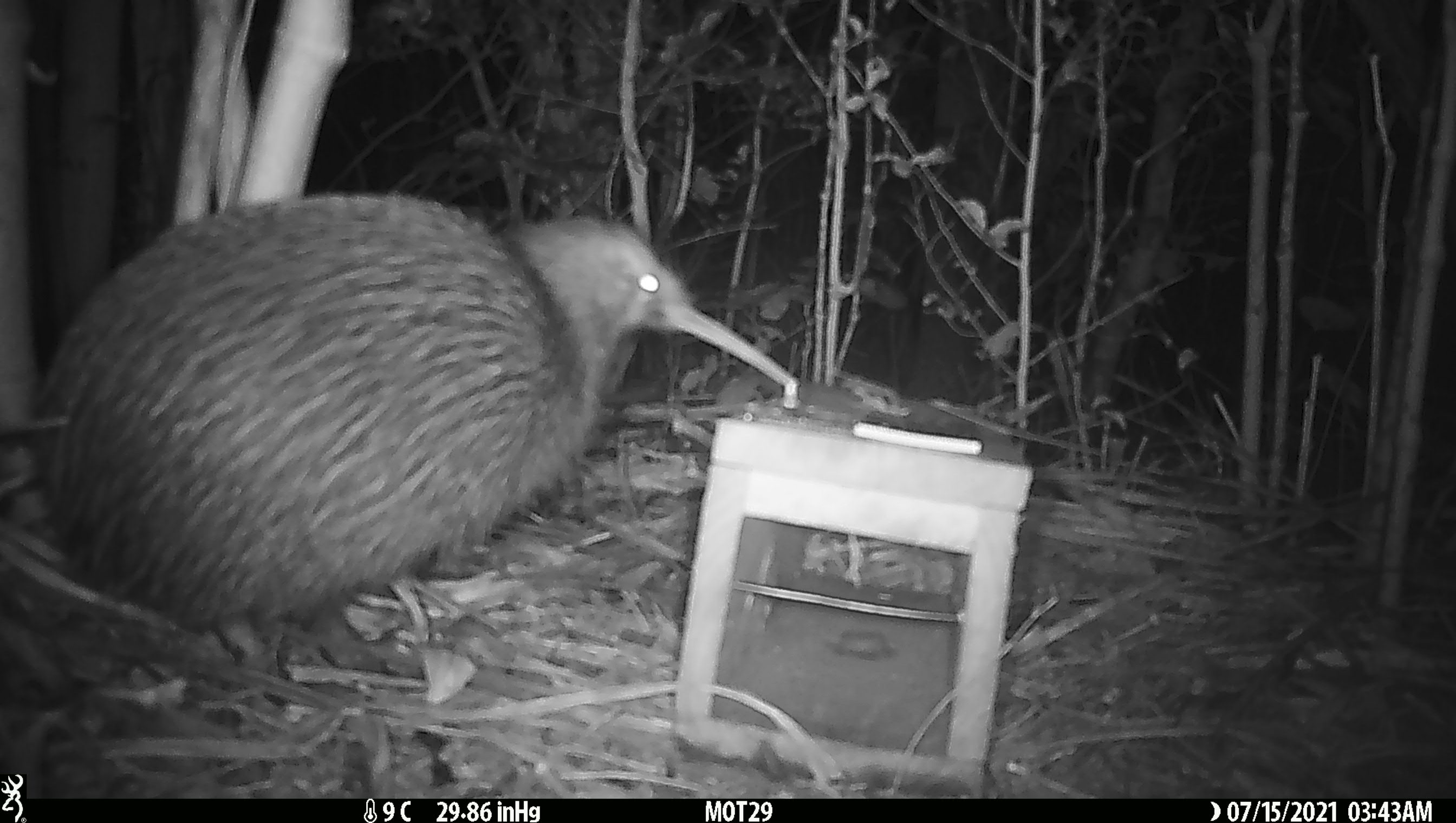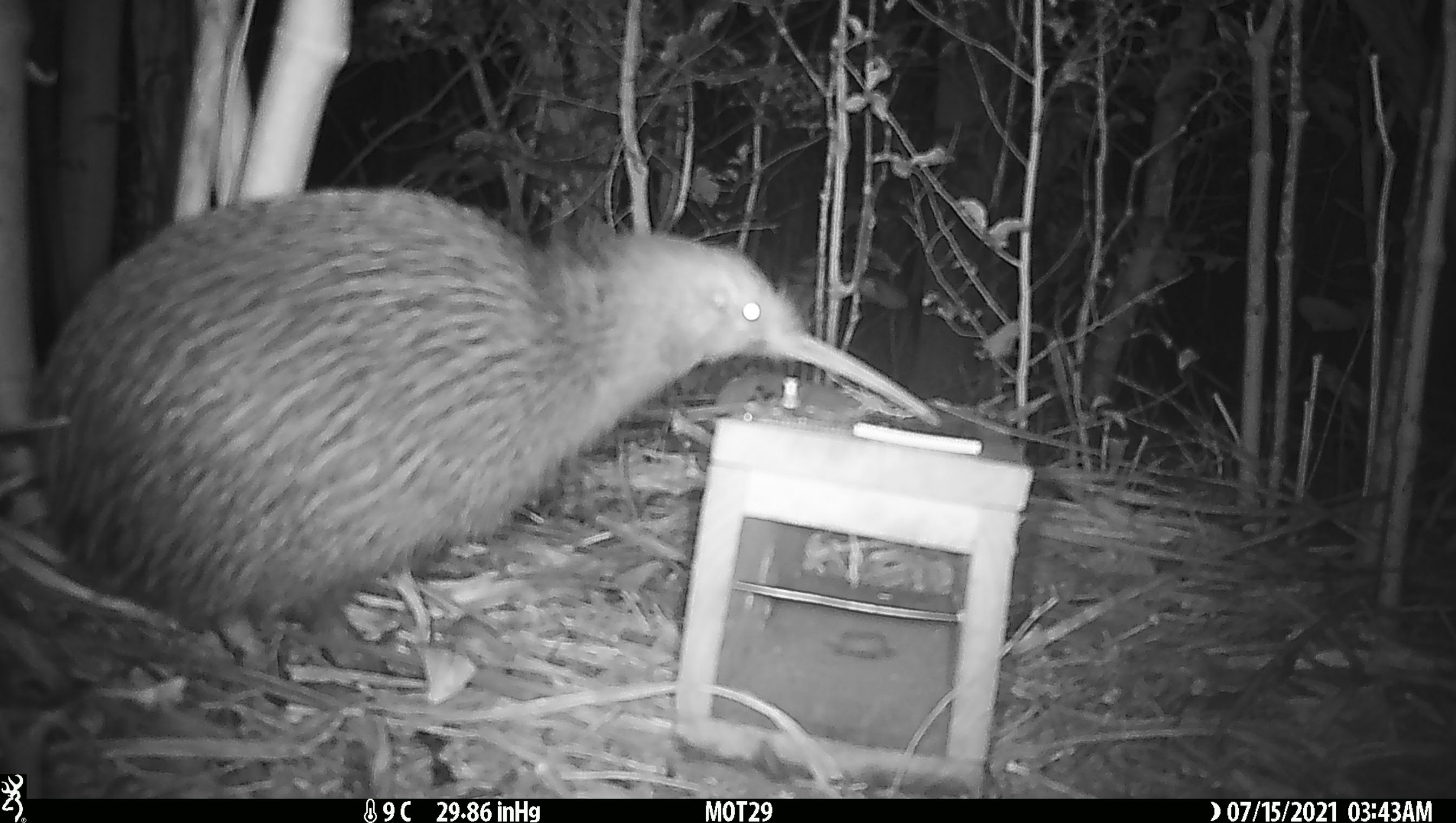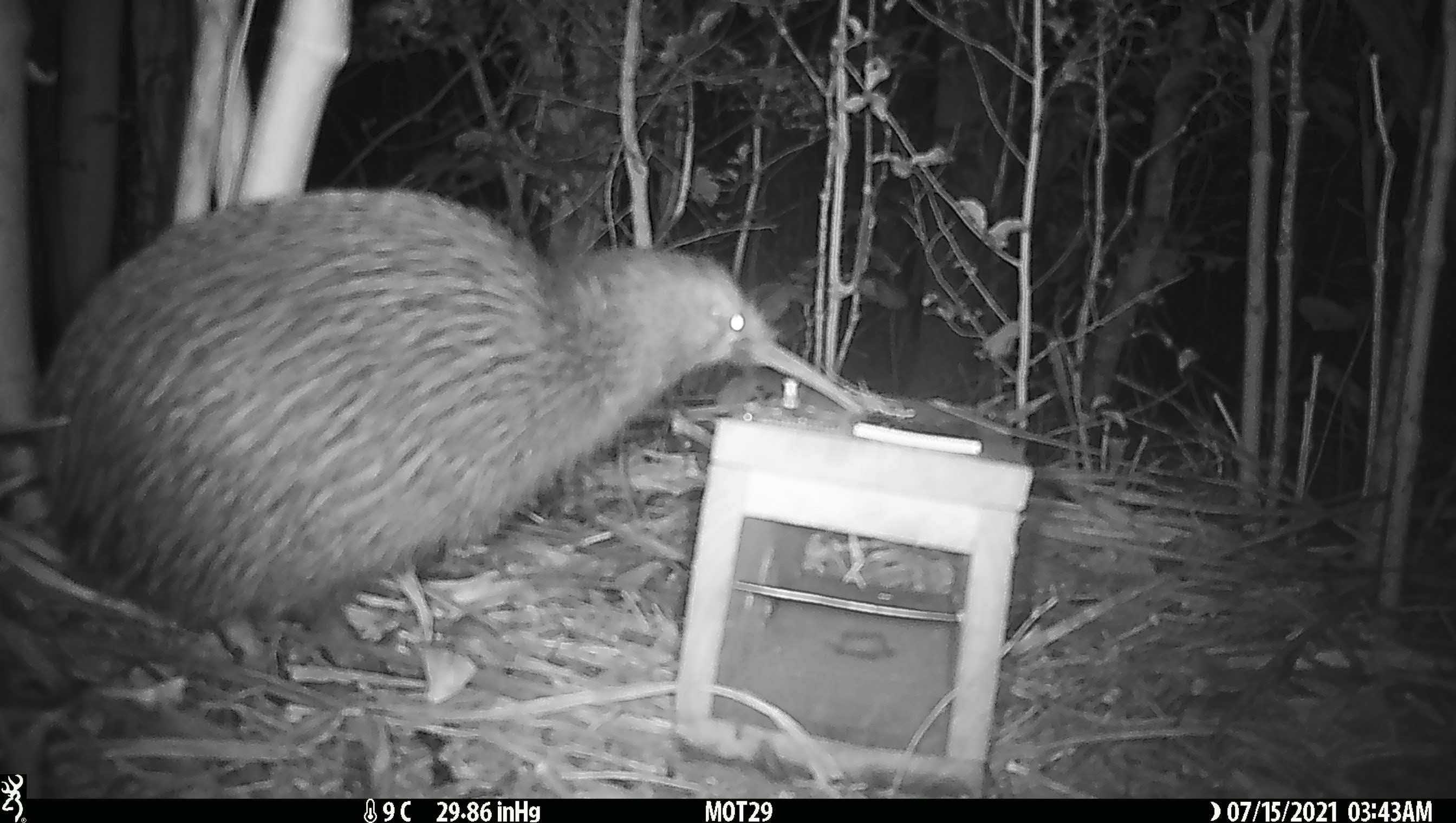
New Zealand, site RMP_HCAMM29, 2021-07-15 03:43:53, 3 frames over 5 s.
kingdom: Animalia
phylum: Chordata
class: Aves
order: Apterygiformes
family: Apterygidae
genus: Apteryx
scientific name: Apteryx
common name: kiwi